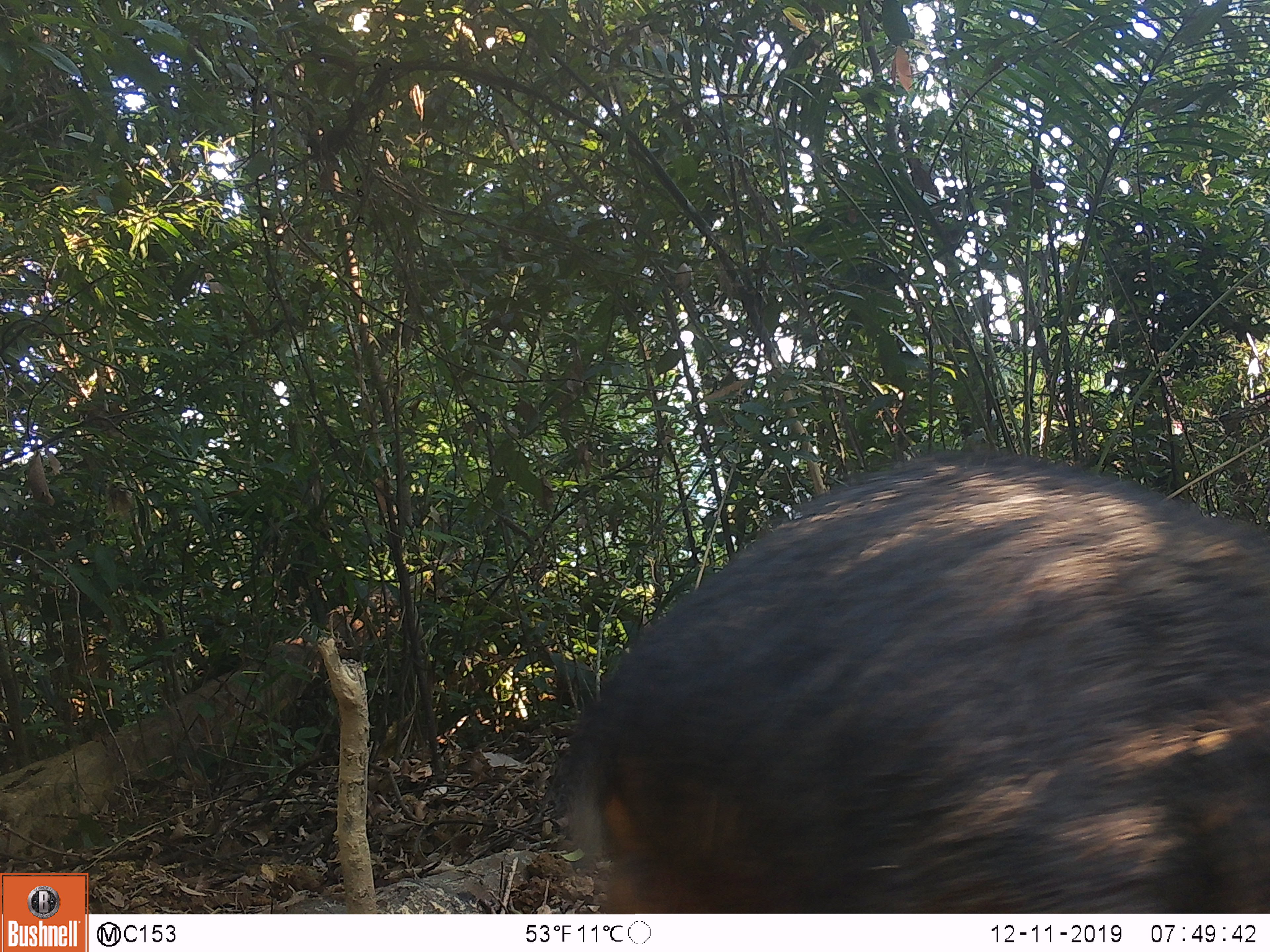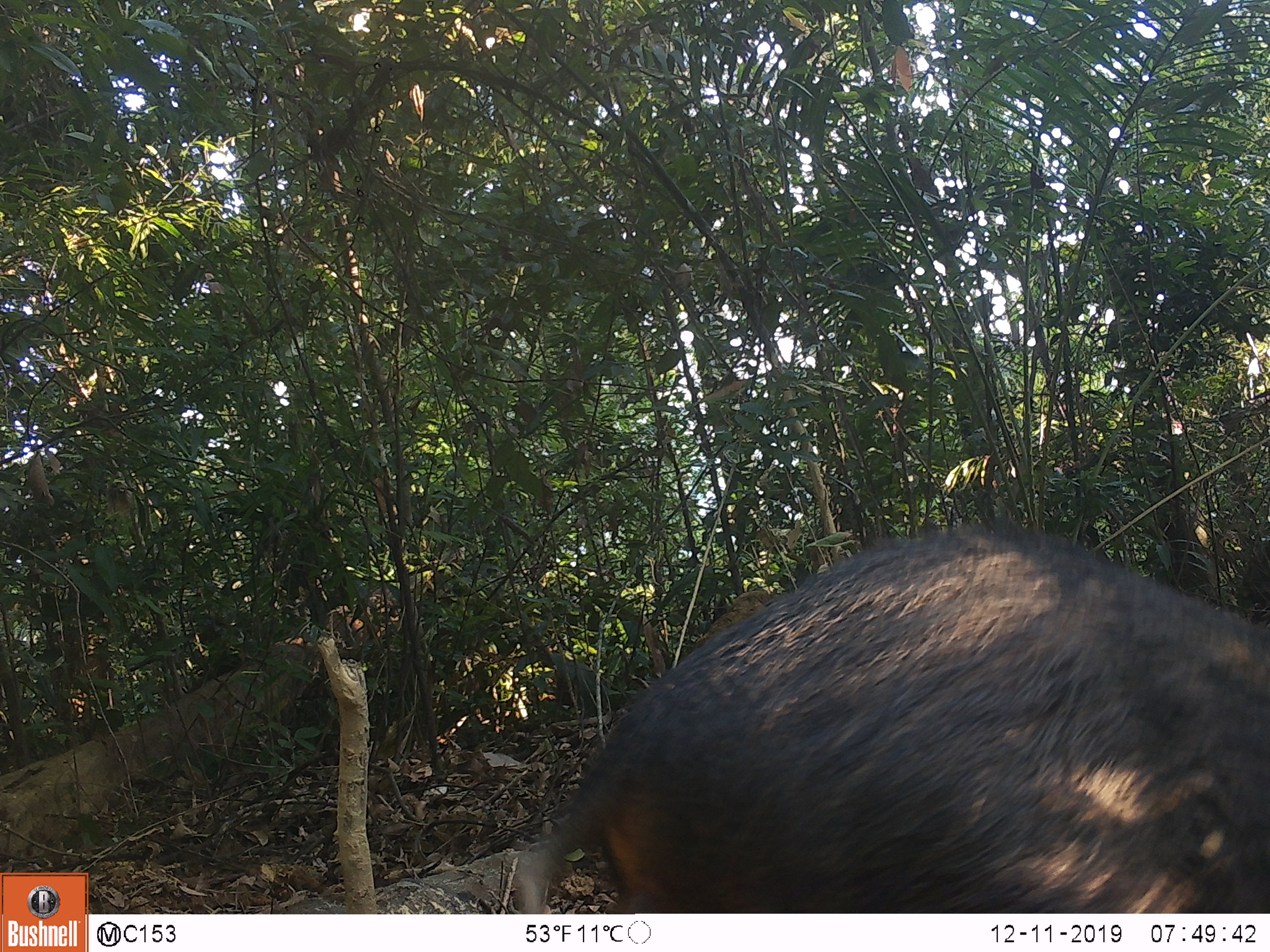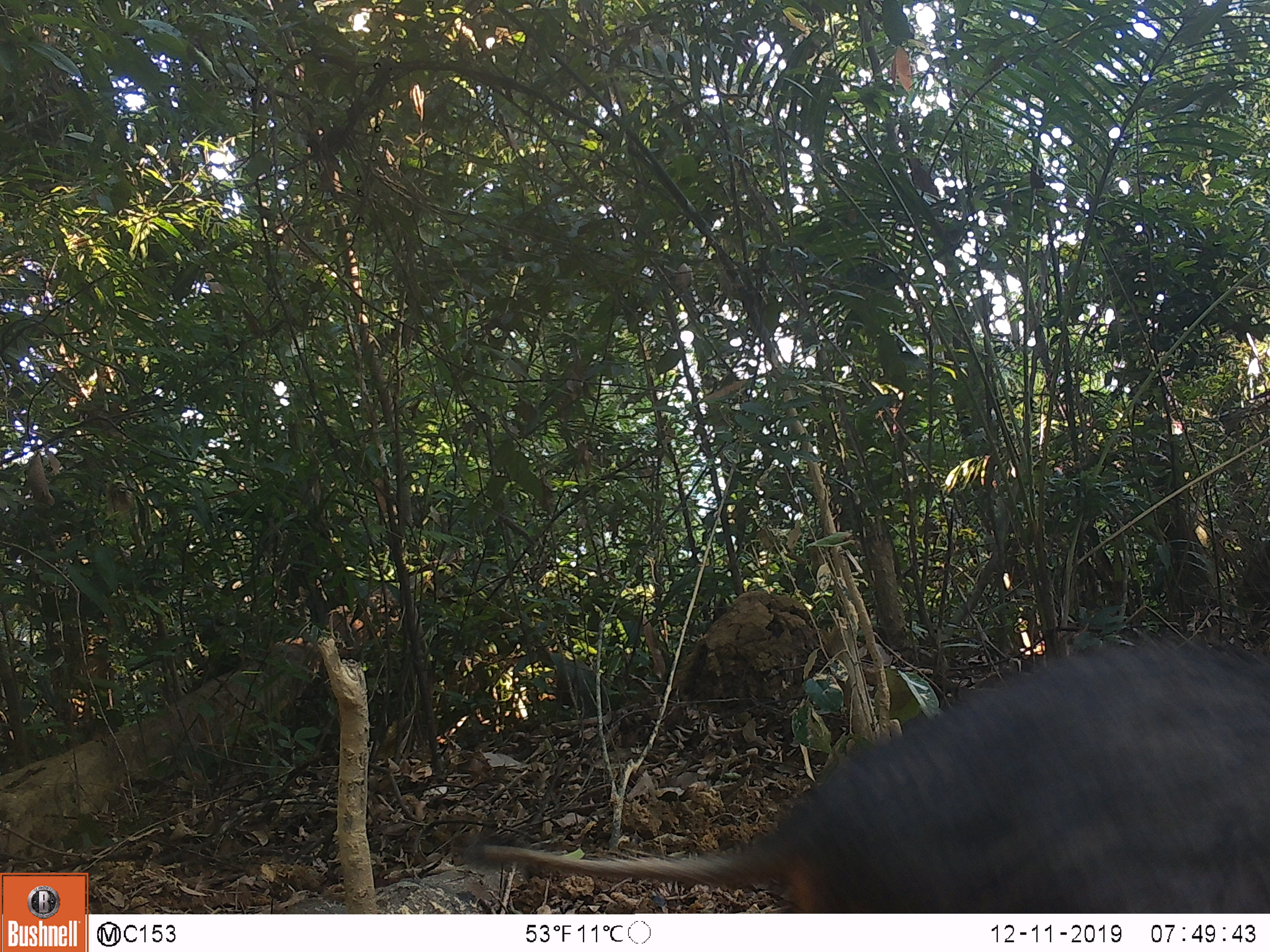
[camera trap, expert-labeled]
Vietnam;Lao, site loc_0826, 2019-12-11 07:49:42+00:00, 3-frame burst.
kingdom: Animalia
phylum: Chordata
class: Mammalia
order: Artiodactyla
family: Suidae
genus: Sus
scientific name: Sus scrofa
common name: eurasian wild pig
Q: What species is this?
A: Eurasian wild pig (Sus scrofa).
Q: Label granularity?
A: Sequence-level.